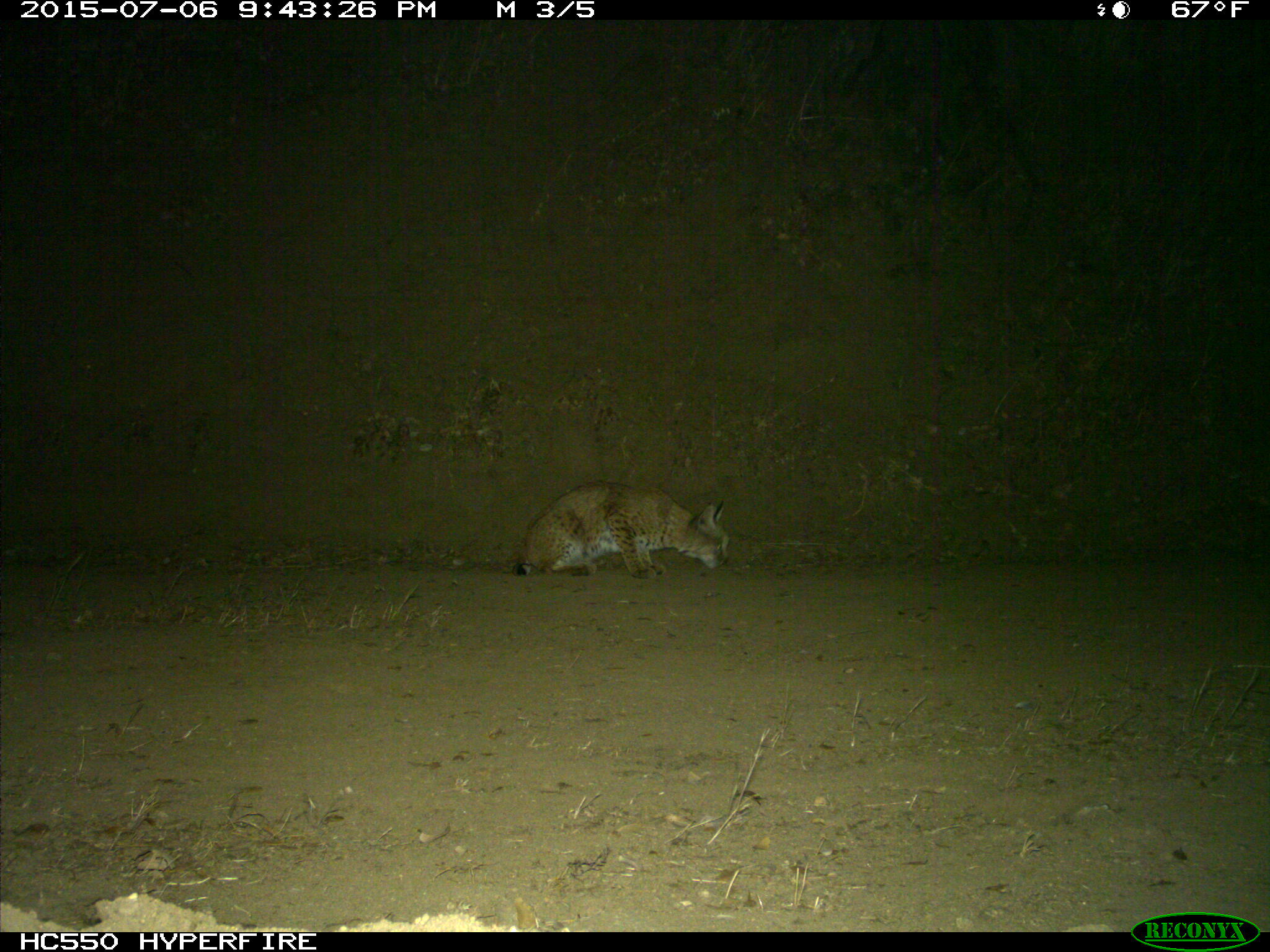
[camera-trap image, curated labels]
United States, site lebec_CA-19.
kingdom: Animalia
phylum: Chordata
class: Mammalia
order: Carnivora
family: Felidae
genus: Lynx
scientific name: Lynx rufus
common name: bobcat